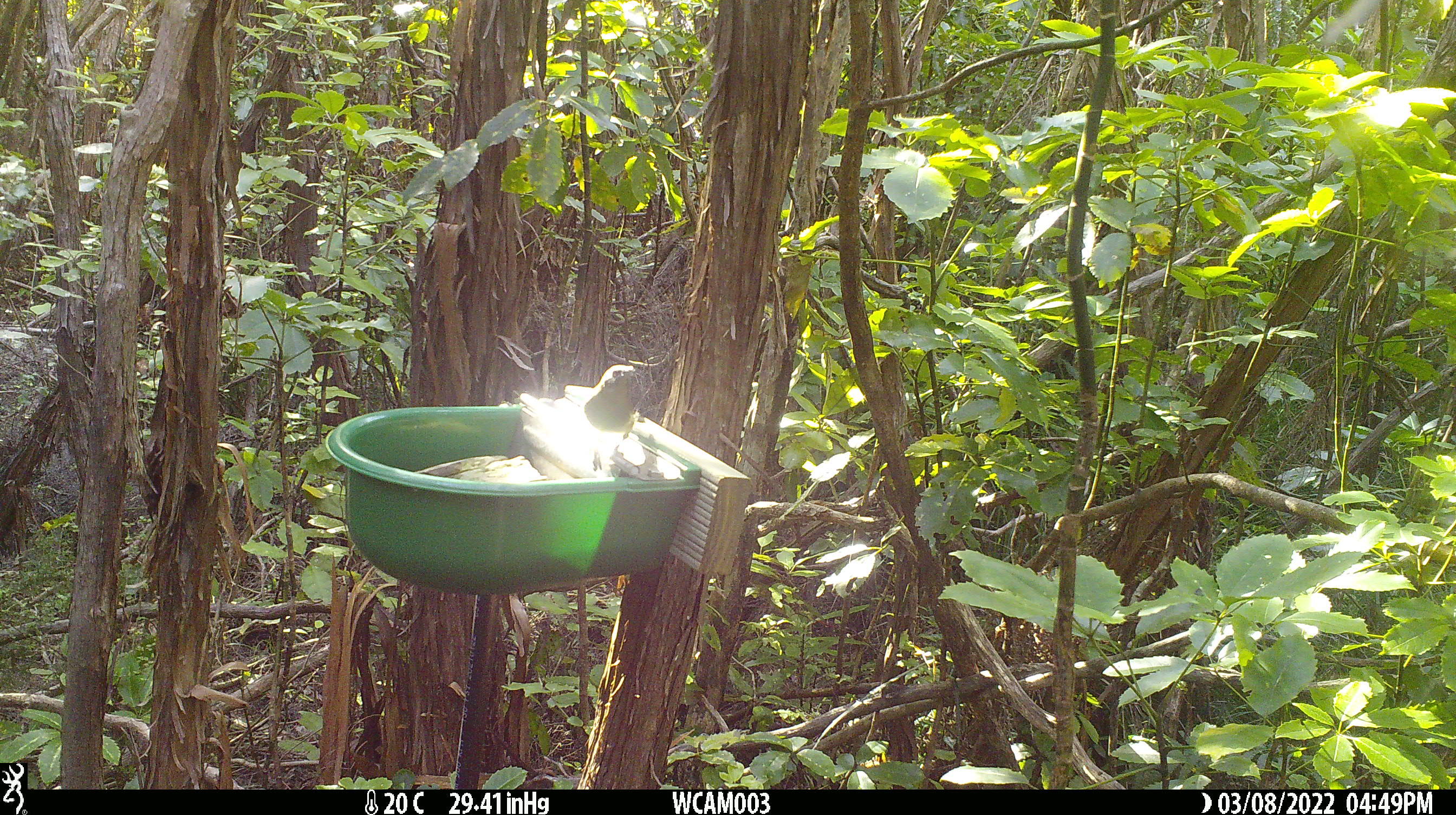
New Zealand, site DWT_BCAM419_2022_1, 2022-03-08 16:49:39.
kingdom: Animalia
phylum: Chordata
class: Aves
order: Passeriformes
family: Meliphagidae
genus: Anthornis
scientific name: Anthornis melanura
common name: new zealand bellbird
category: bellbird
Bellbird (new zealand bellbird) (Anthornis melanura).